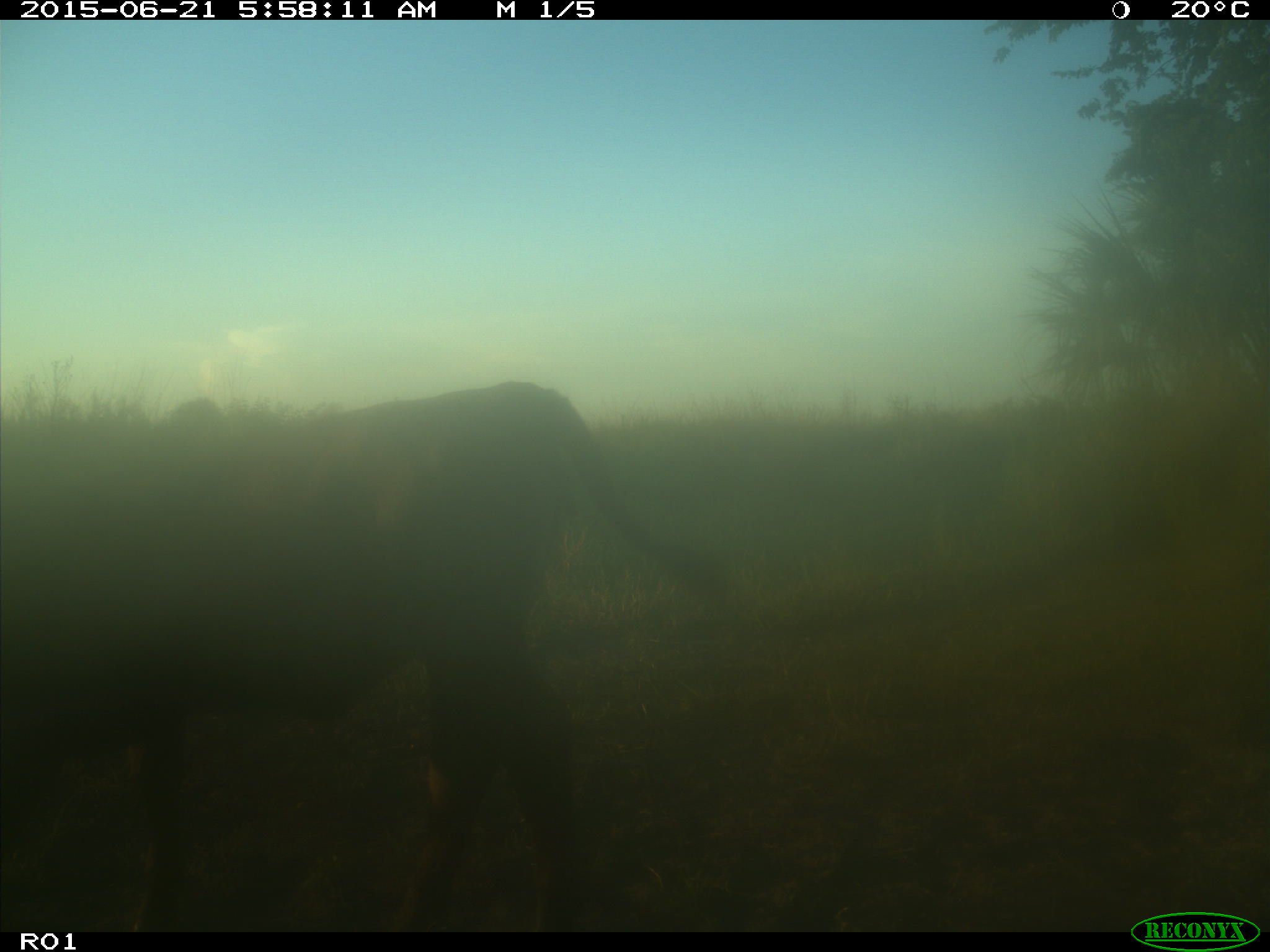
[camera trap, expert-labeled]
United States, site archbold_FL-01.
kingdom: Animalia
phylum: Chordata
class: Mammalia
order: Artiodactyla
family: Bovidae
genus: Bos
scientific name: Bos taurus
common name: domestic cow